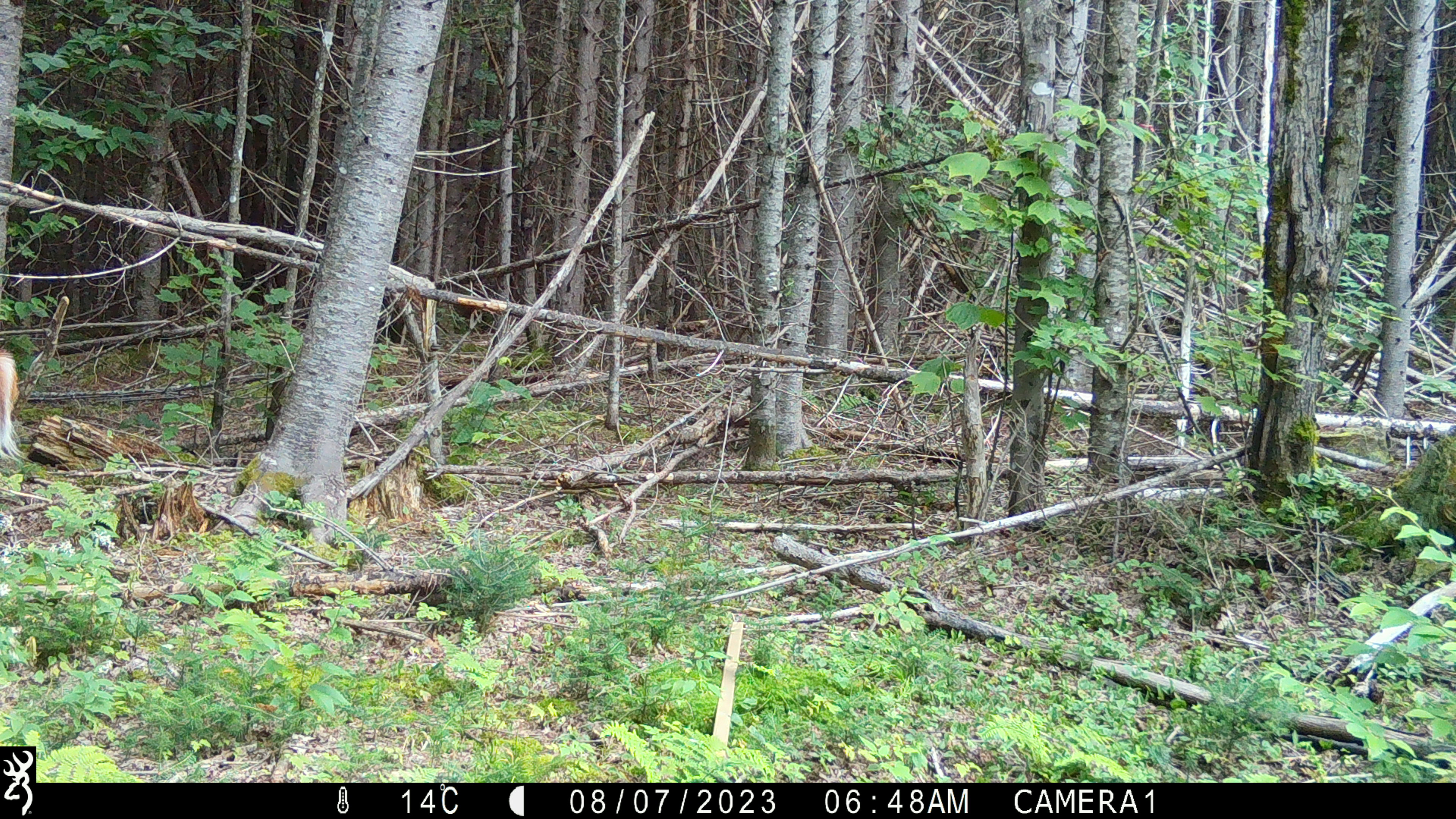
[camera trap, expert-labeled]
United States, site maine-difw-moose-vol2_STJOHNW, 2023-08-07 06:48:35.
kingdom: Animalia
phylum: Chordata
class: Mammalia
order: Artiodactyla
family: Cervidae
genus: Odocoileus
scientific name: Odocoileus virginianus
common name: white-tailed deer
White-tailed deer (Odocoileus virginianus).